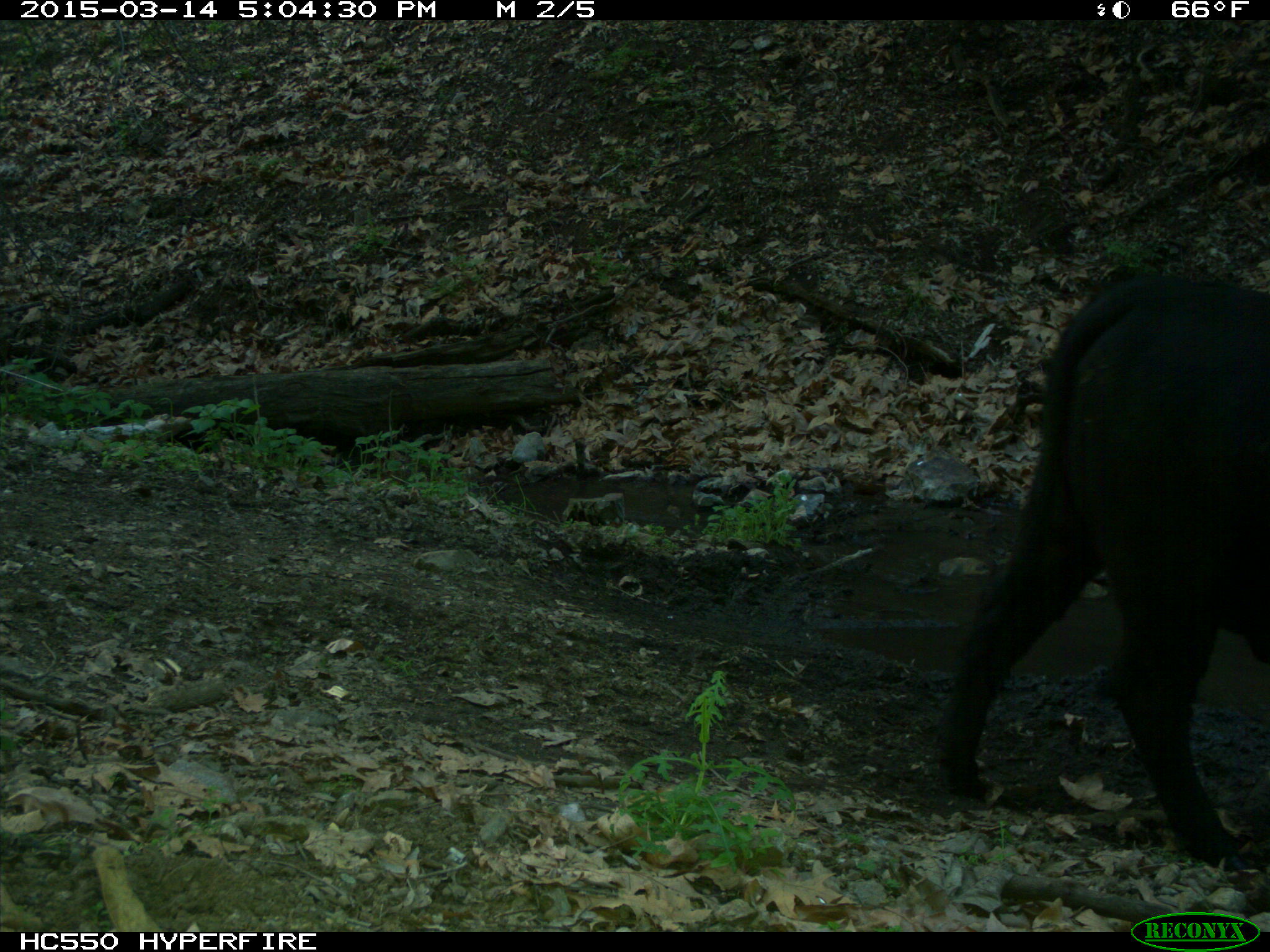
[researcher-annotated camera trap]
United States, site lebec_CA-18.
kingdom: Animalia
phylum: Chordata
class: Mammalia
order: Artiodactyla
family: Bovidae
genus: Bos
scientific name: Bos taurus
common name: domestic cow